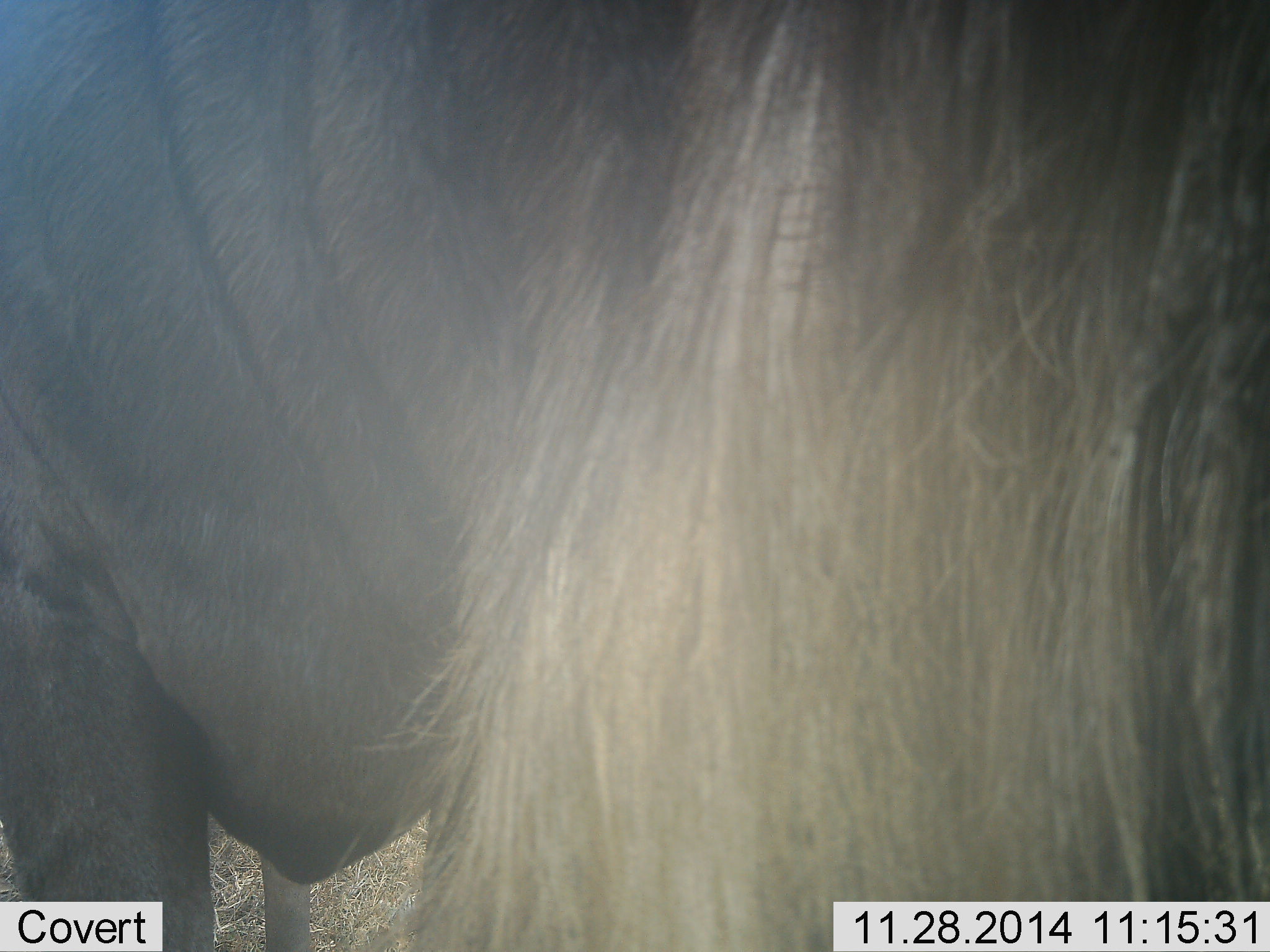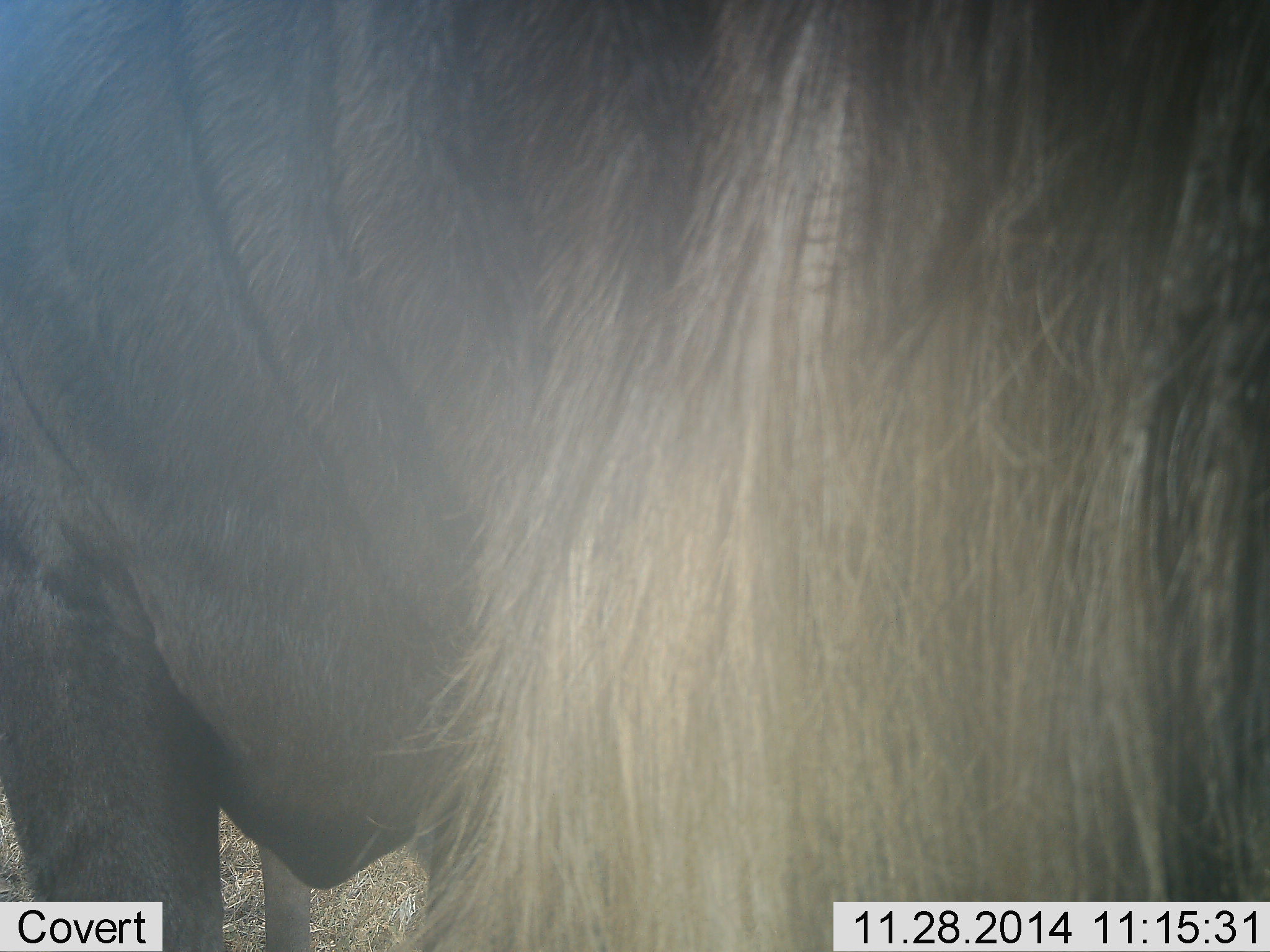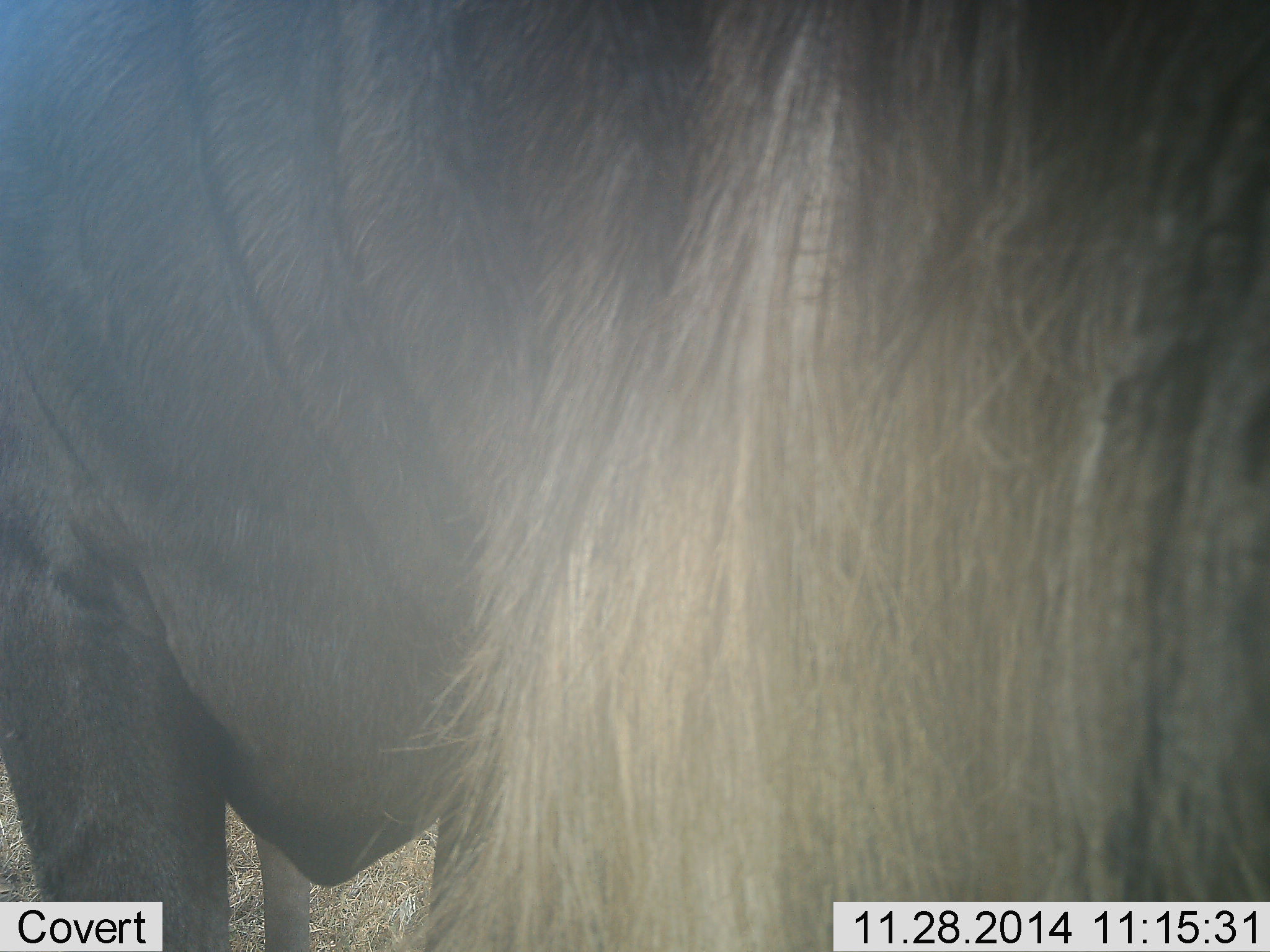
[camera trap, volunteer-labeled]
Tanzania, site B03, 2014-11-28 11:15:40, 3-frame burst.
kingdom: Animalia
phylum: Chordata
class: Mammalia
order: Artiodactyla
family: Bovidae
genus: Connochaetes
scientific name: Connochaetes taurinus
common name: blue wildebeest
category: wildebeest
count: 1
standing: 100%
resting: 0%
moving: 0%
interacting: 0%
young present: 0%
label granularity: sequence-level